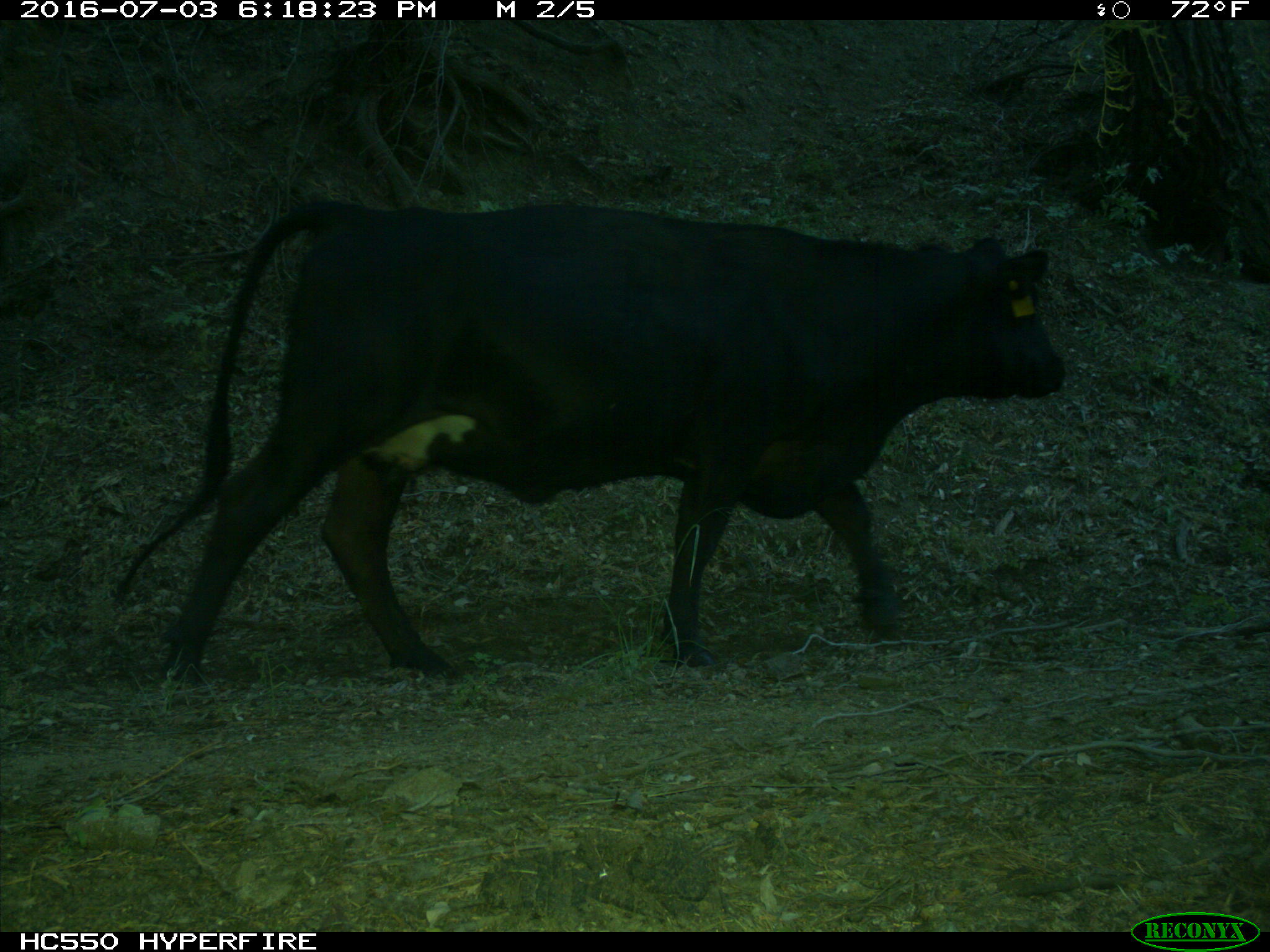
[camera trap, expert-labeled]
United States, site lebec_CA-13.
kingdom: Animalia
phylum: Chordata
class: Mammalia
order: Artiodactyla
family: Bovidae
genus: Bos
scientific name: Bos taurus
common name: domestic cow